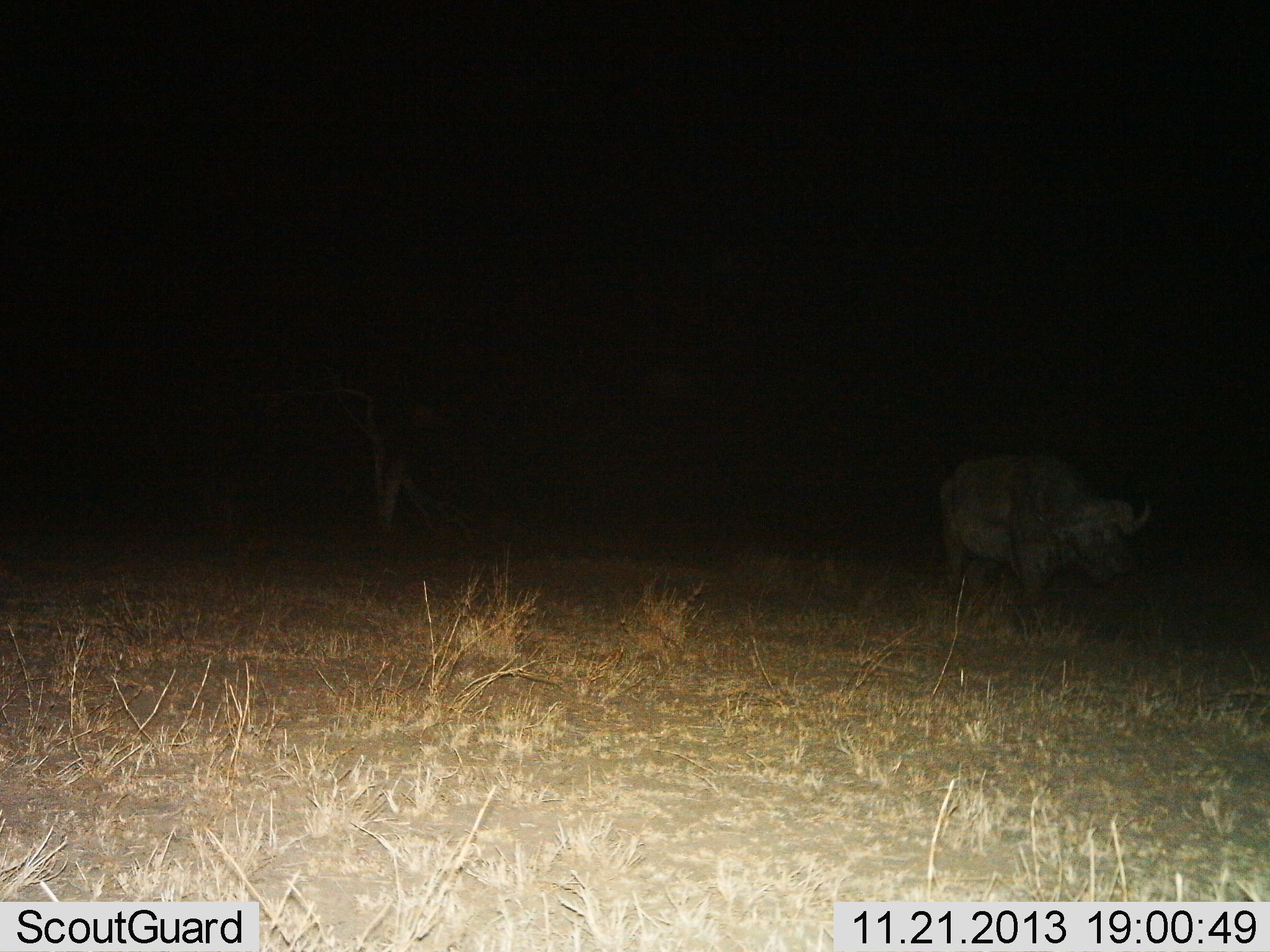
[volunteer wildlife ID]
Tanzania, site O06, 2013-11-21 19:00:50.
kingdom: Animalia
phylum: Chordata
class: Mammalia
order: Artiodactyla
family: Bovidae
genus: Syncerus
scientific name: Syncerus caffer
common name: cape buffalo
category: buffalo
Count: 1.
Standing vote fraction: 40%.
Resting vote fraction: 0%.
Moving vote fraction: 60%.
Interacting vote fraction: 0%.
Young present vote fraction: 0%.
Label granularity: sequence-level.